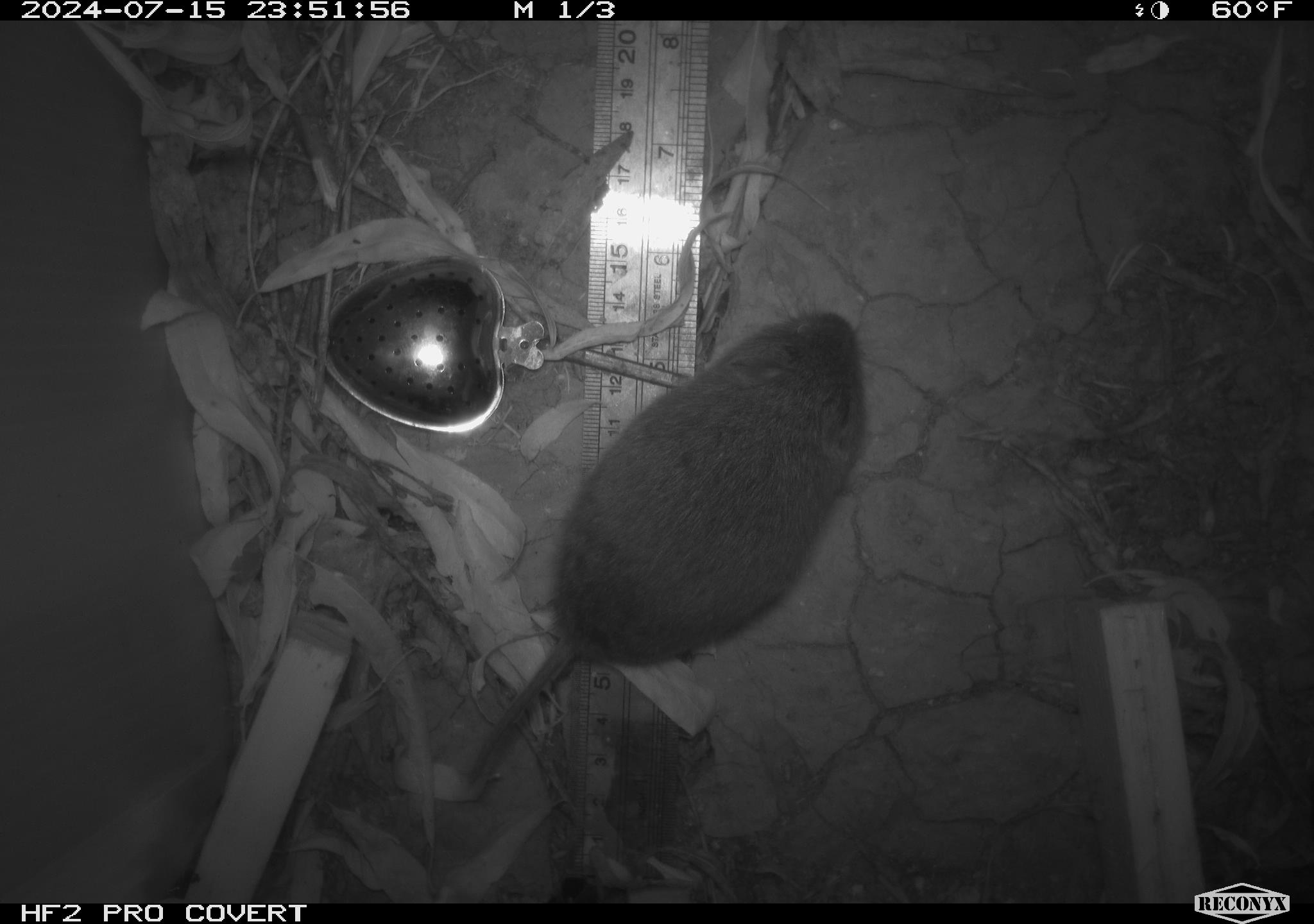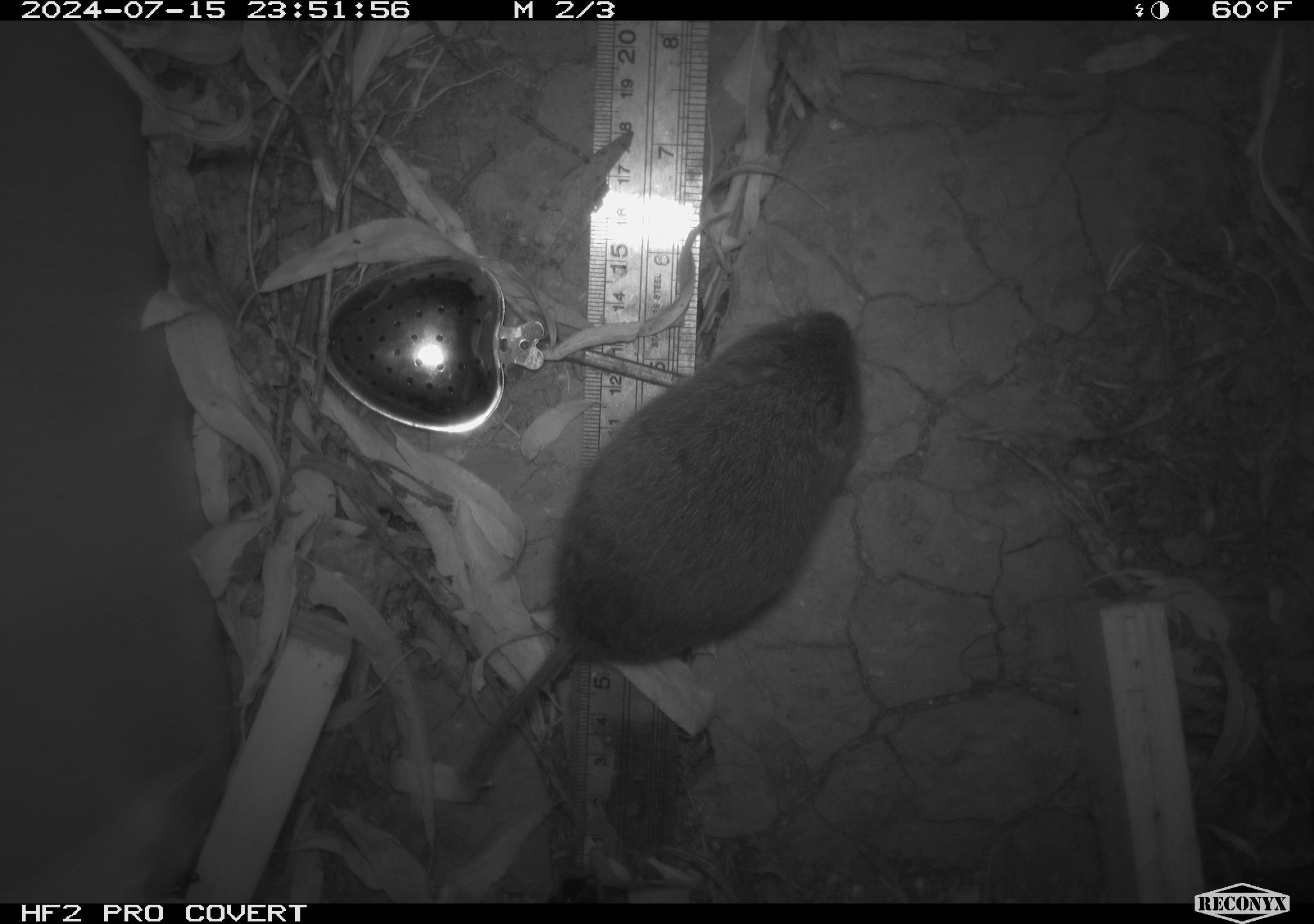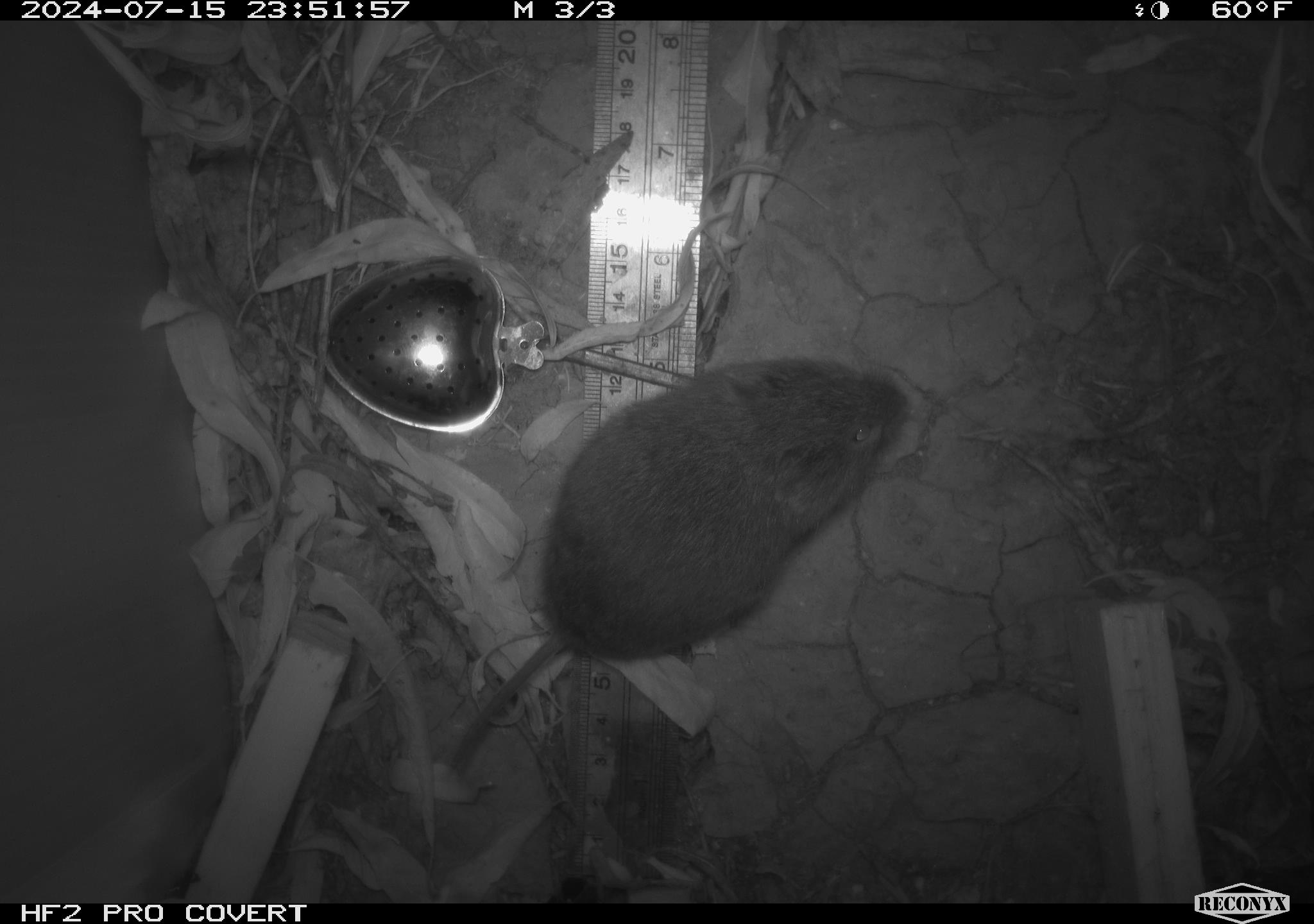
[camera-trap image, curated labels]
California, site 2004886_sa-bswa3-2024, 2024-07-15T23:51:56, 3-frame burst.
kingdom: Animalia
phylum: Chordata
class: Mammalia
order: Rodentia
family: Cricetidae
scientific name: Arvicolinae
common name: voles, lemmings, and muskrats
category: arvicolinae subfamily